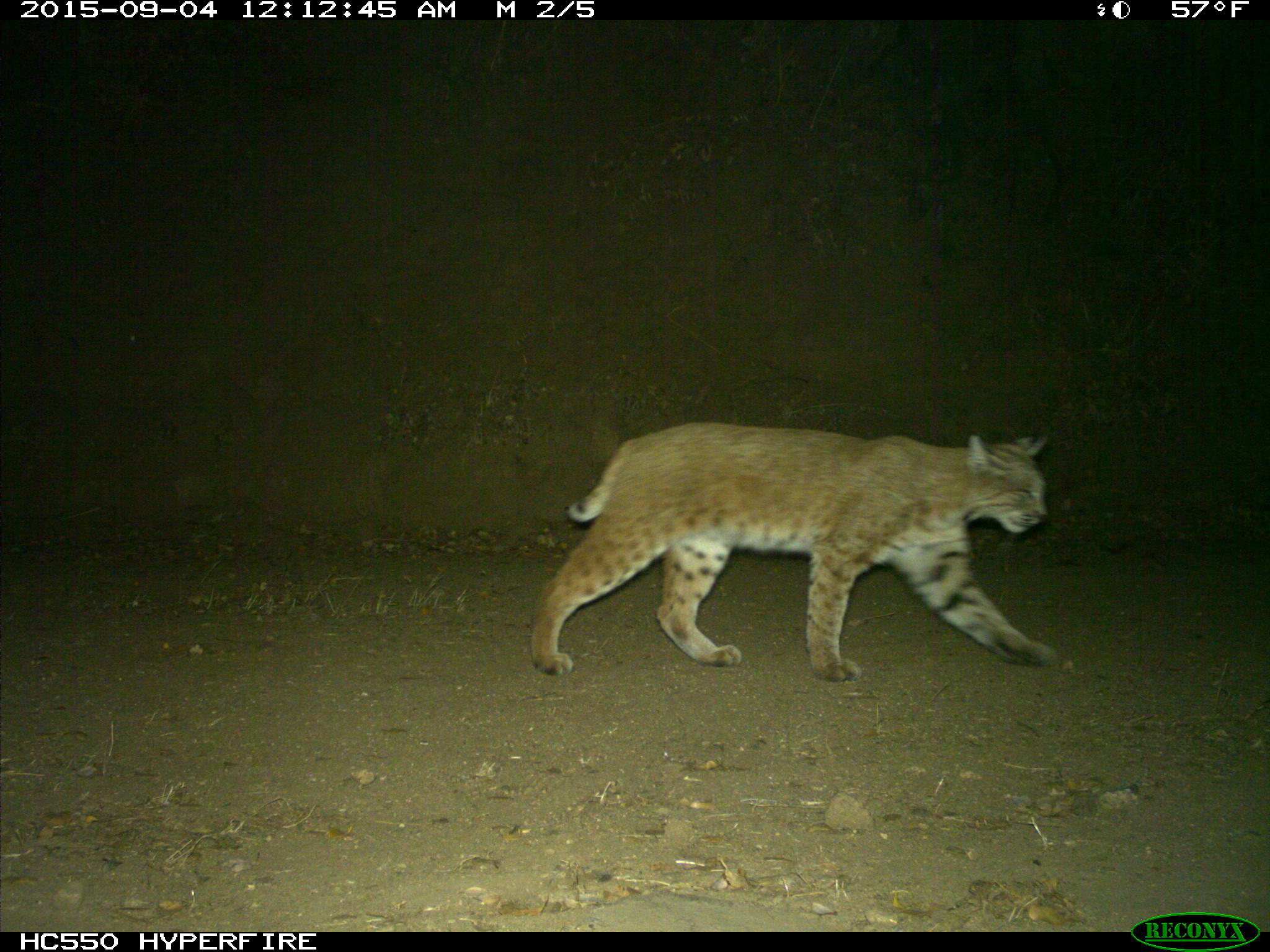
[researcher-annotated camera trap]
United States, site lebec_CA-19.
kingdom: Animalia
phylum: Chordata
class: Mammalia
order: Carnivora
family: Felidae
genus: Lynx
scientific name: Lynx rufus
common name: bobcat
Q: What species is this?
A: Lynx rufus (bobcat).